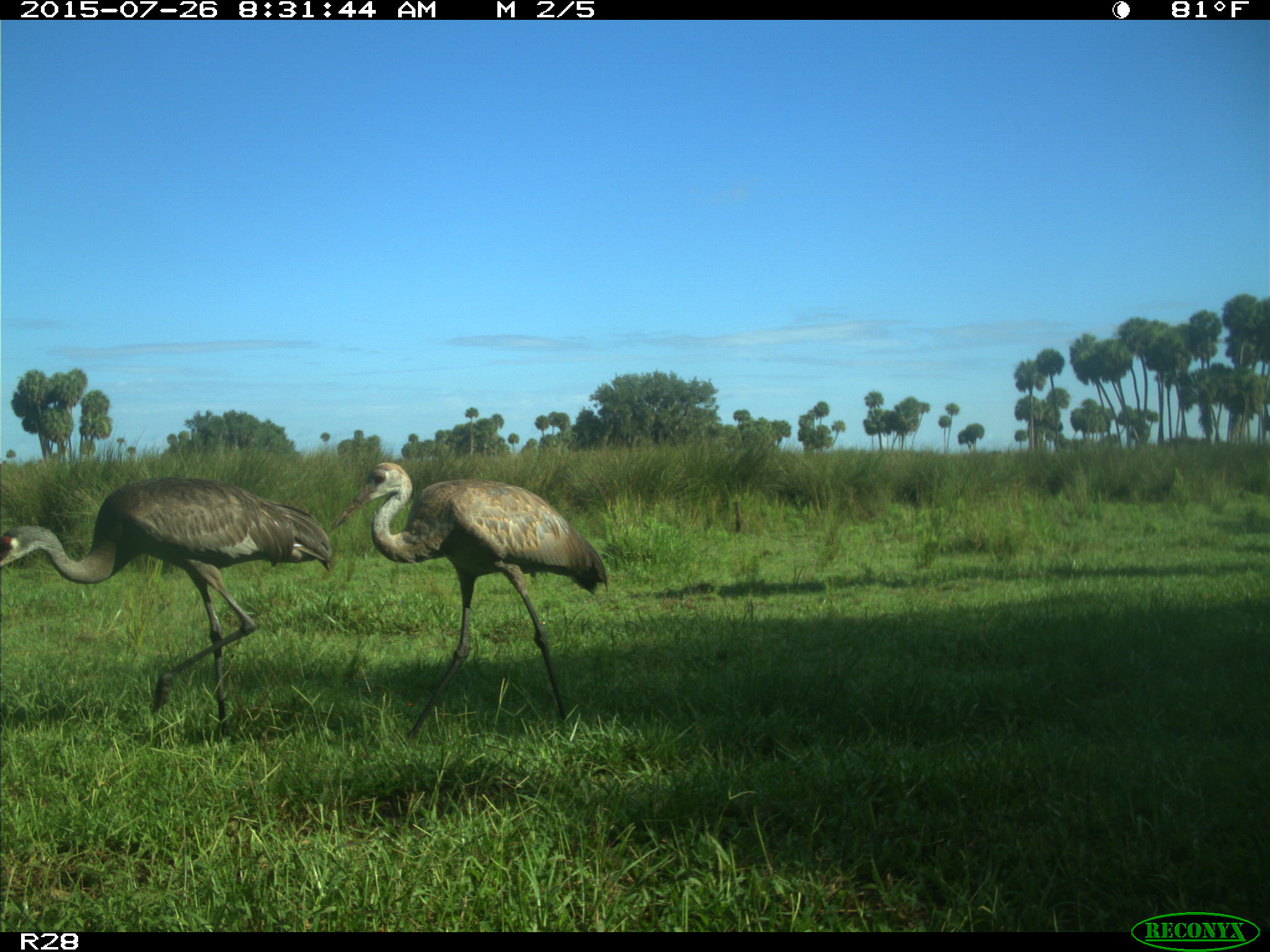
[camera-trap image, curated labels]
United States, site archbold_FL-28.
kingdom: Animalia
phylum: Chordata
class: Aves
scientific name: Aves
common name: birds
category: unidentified bird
Unidentified bird (birds) (Aves).